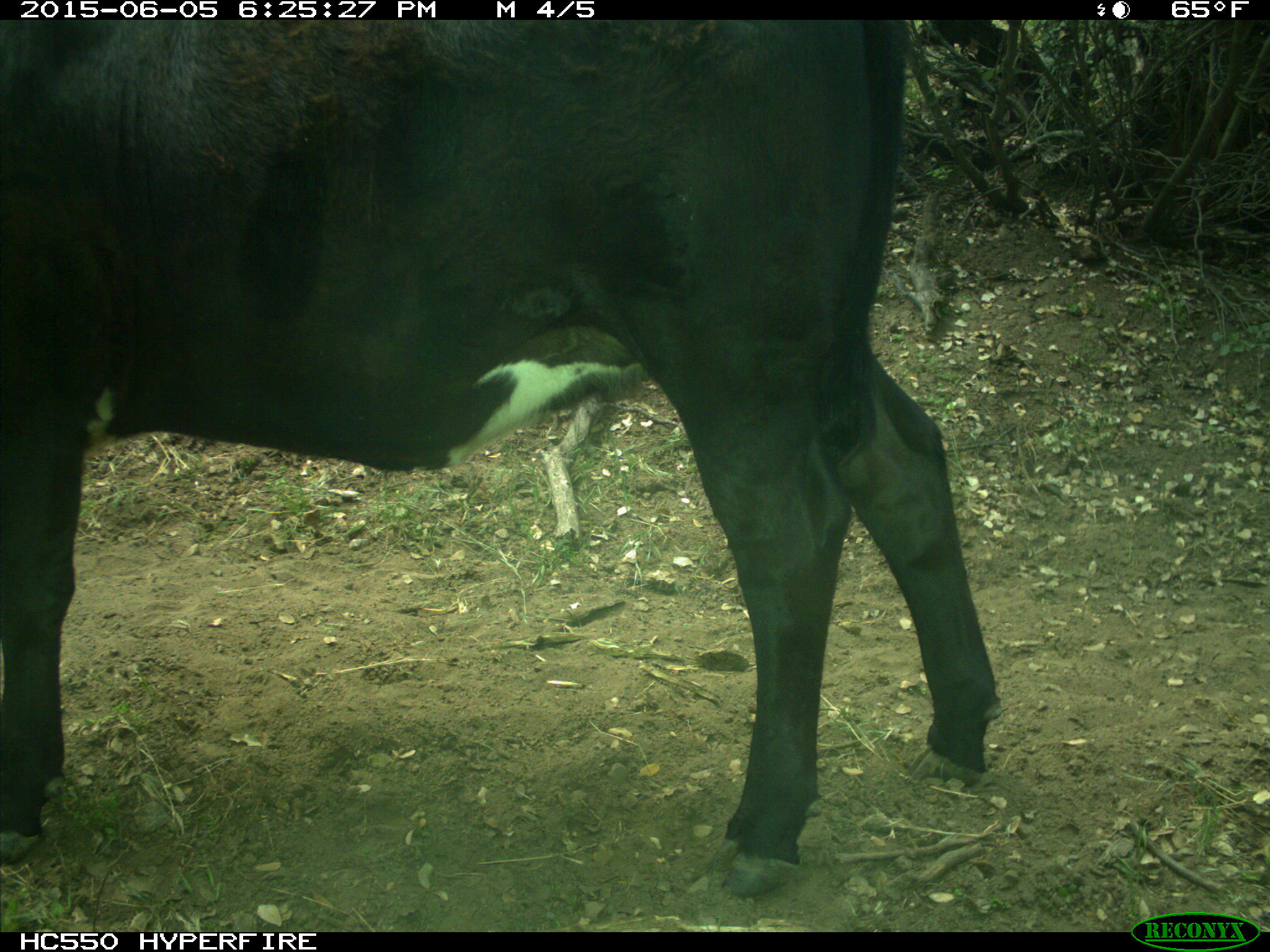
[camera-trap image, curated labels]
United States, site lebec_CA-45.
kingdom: Animalia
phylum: Chordata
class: Mammalia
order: Artiodactyla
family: Bovidae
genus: Bos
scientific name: Bos taurus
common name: domestic cow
Bos taurus (domestic cow).